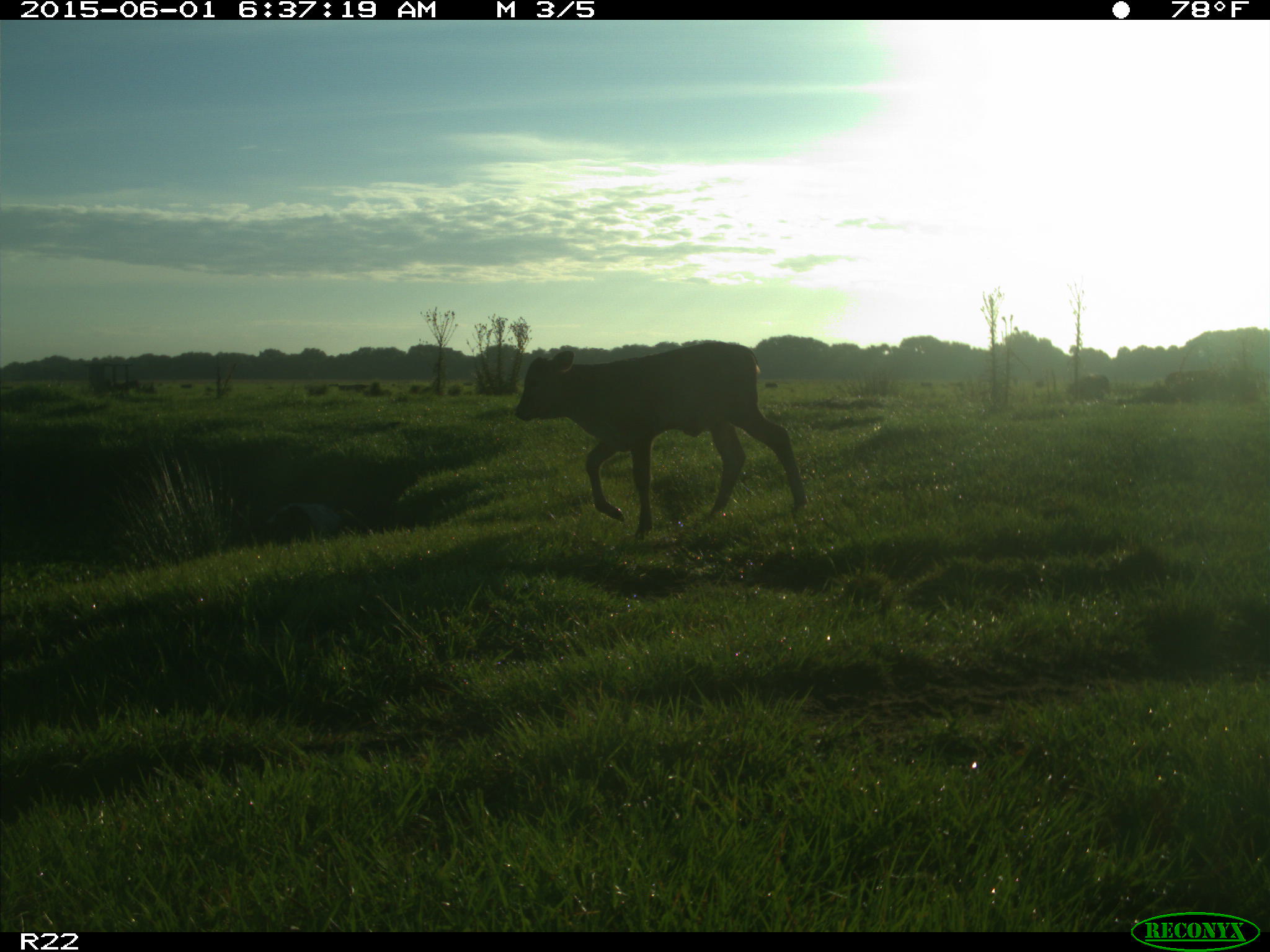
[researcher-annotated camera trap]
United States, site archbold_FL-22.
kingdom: Animalia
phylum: Chordata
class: Mammalia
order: Artiodactyla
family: Bovidae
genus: Bos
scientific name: Bos taurus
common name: domestic cow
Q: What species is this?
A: Bos taurus (domestic cow).